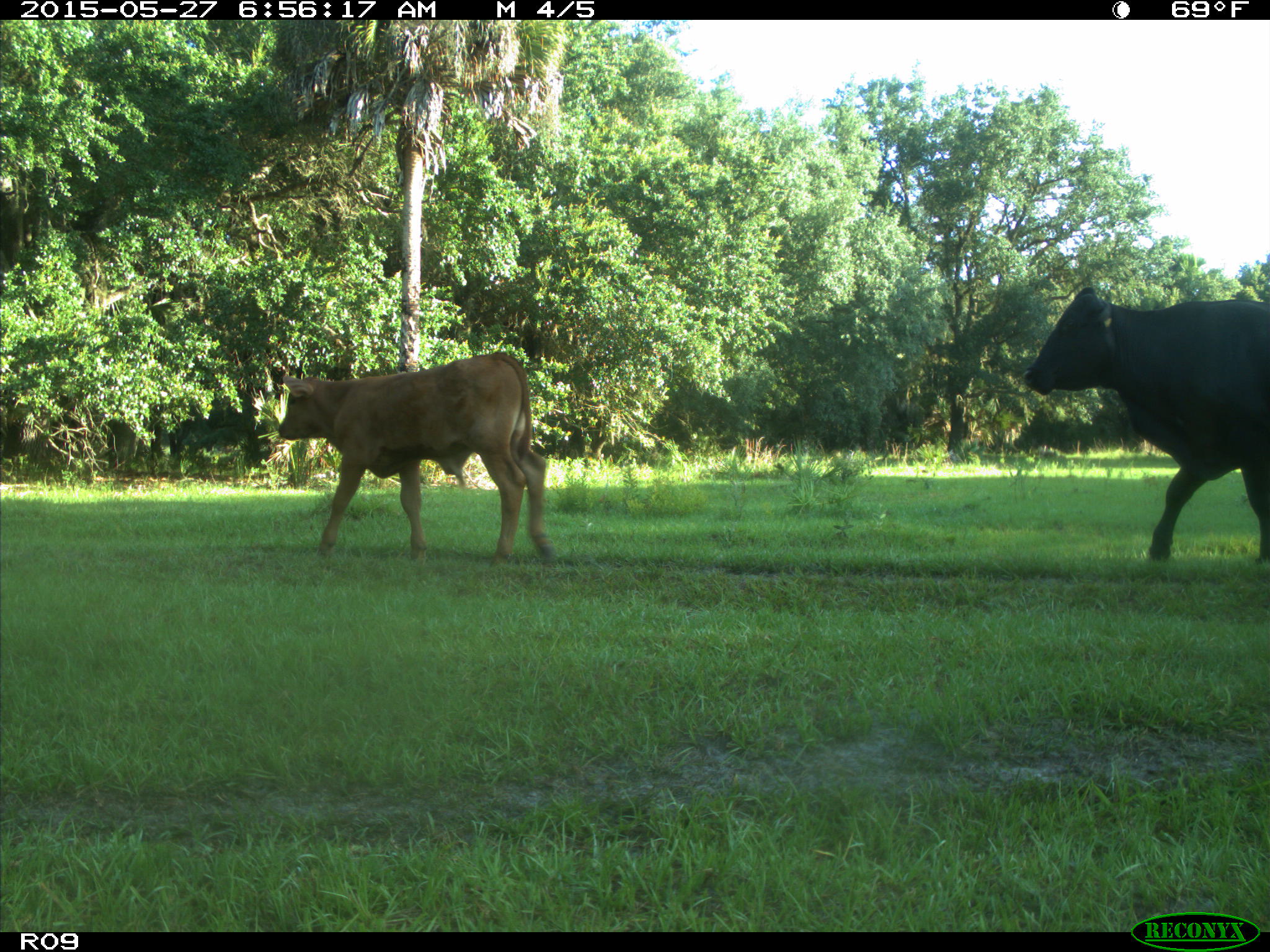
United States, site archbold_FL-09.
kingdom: Animalia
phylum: Chordata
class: Mammalia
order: Artiodactyla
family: Bovidae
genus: Bos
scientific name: Bos taurus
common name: domestic cow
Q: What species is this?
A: Bos taurus (domestic cow).